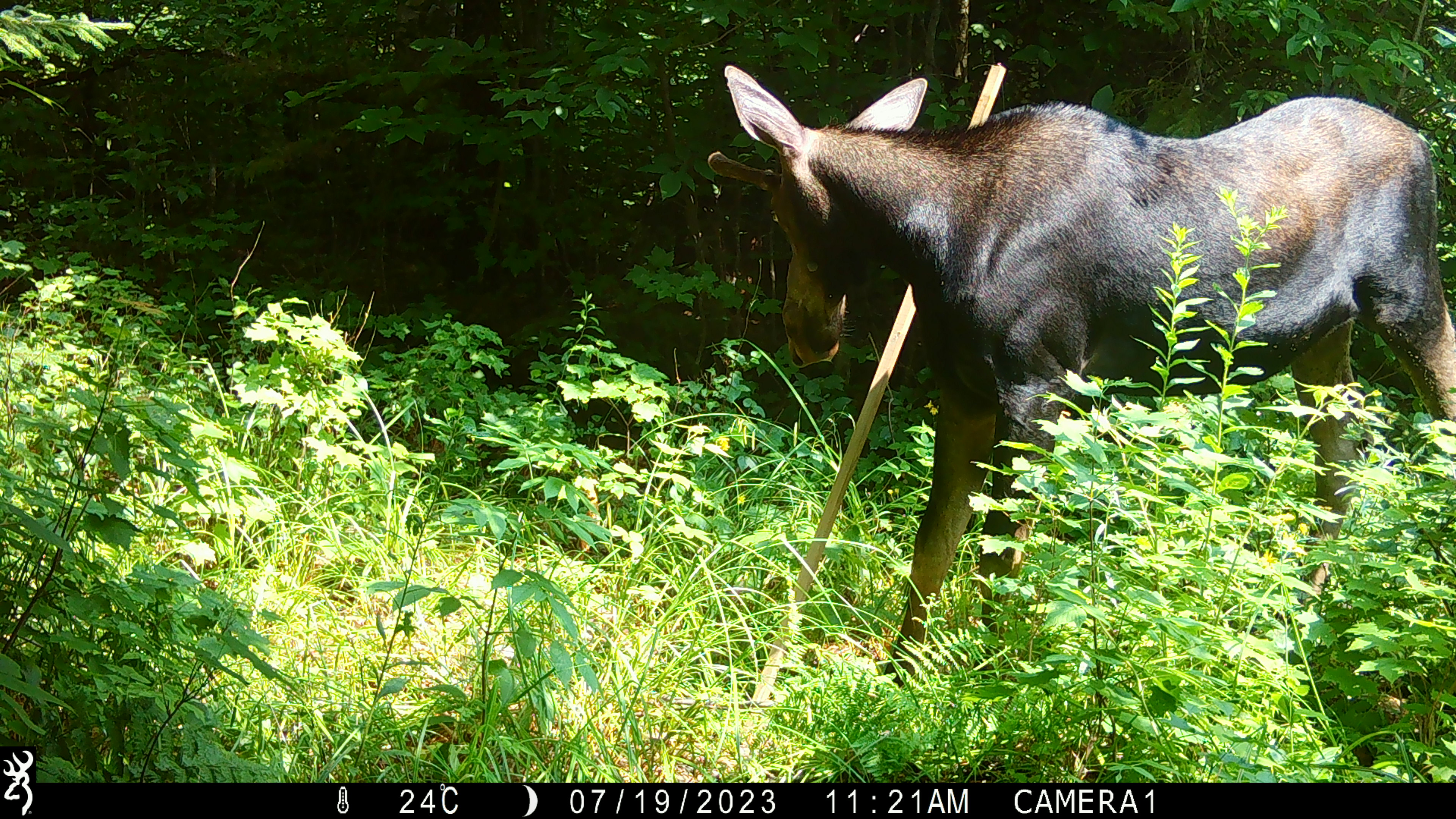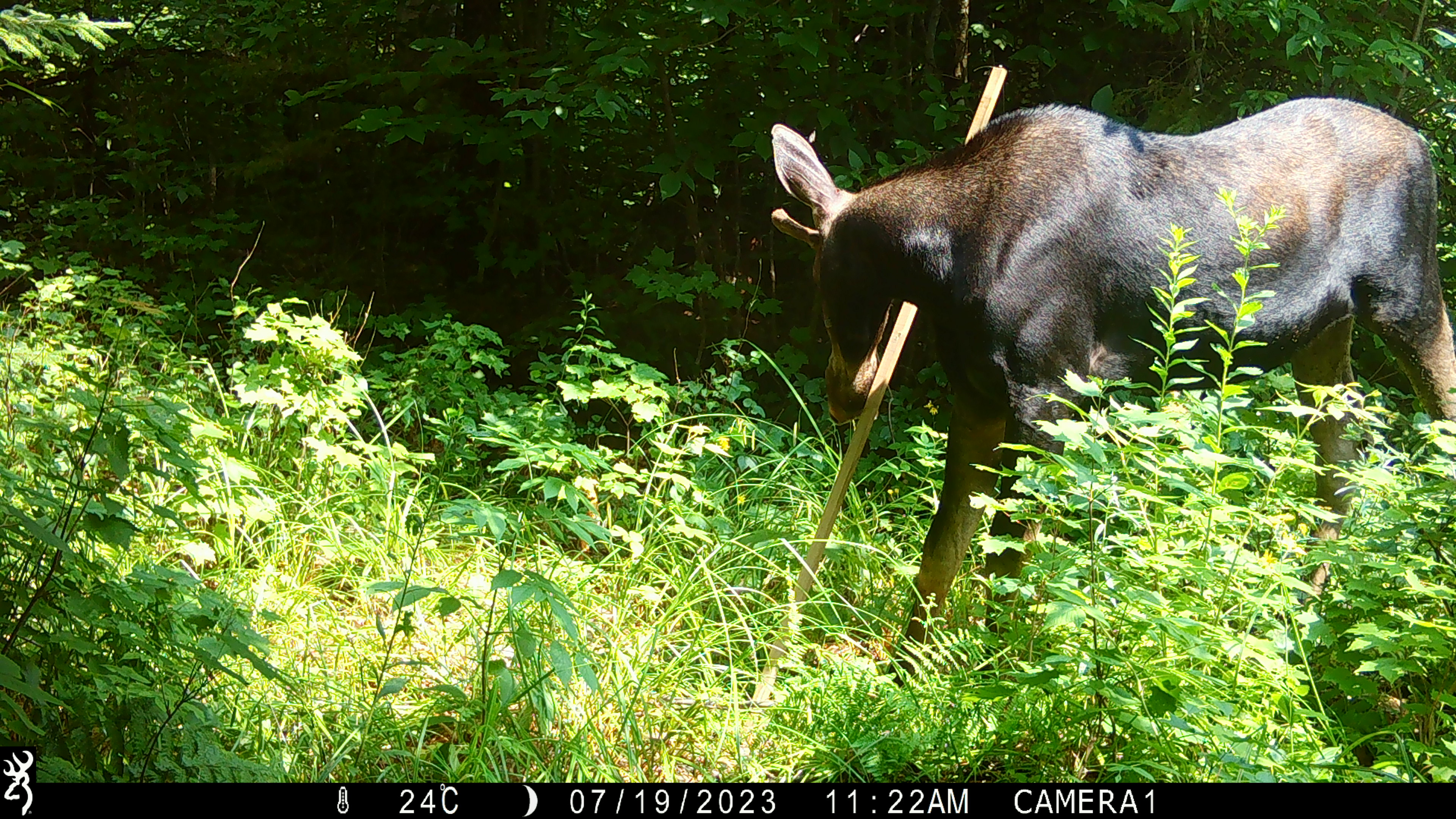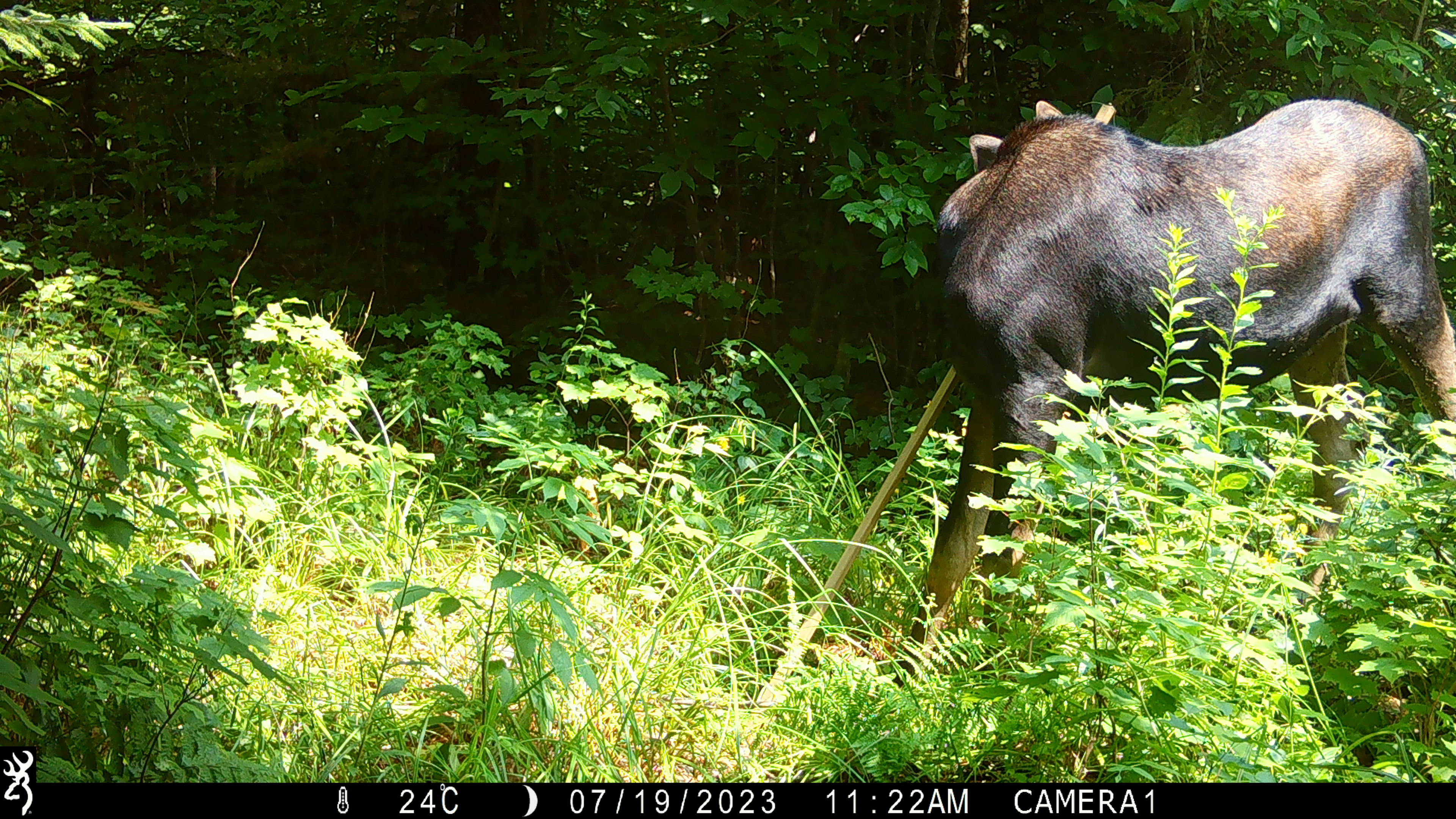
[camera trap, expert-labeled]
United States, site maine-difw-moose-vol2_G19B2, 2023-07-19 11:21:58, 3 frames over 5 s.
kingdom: Animalia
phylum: Chordata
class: Mammalia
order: Artiodactyla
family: Cervidae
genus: Alces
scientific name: Alces alces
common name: moose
Moose (Alces alces).